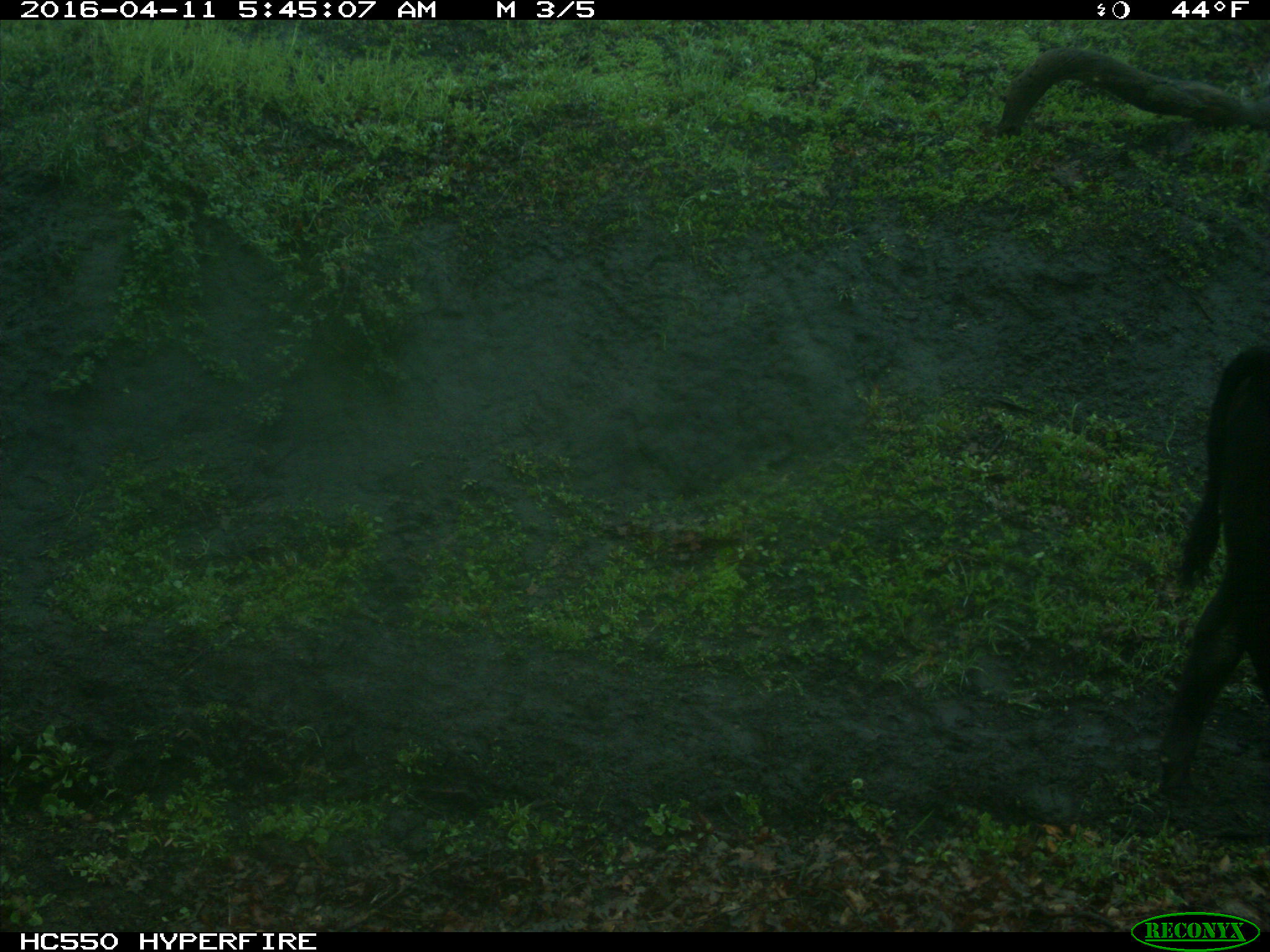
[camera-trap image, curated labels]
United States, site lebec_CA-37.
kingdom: Animalia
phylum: Chordata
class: Mammalia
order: Artiodactyla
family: Bovidae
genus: Bos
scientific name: Bos taurus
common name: domestic cow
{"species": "Bos taurus (domestic cow)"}